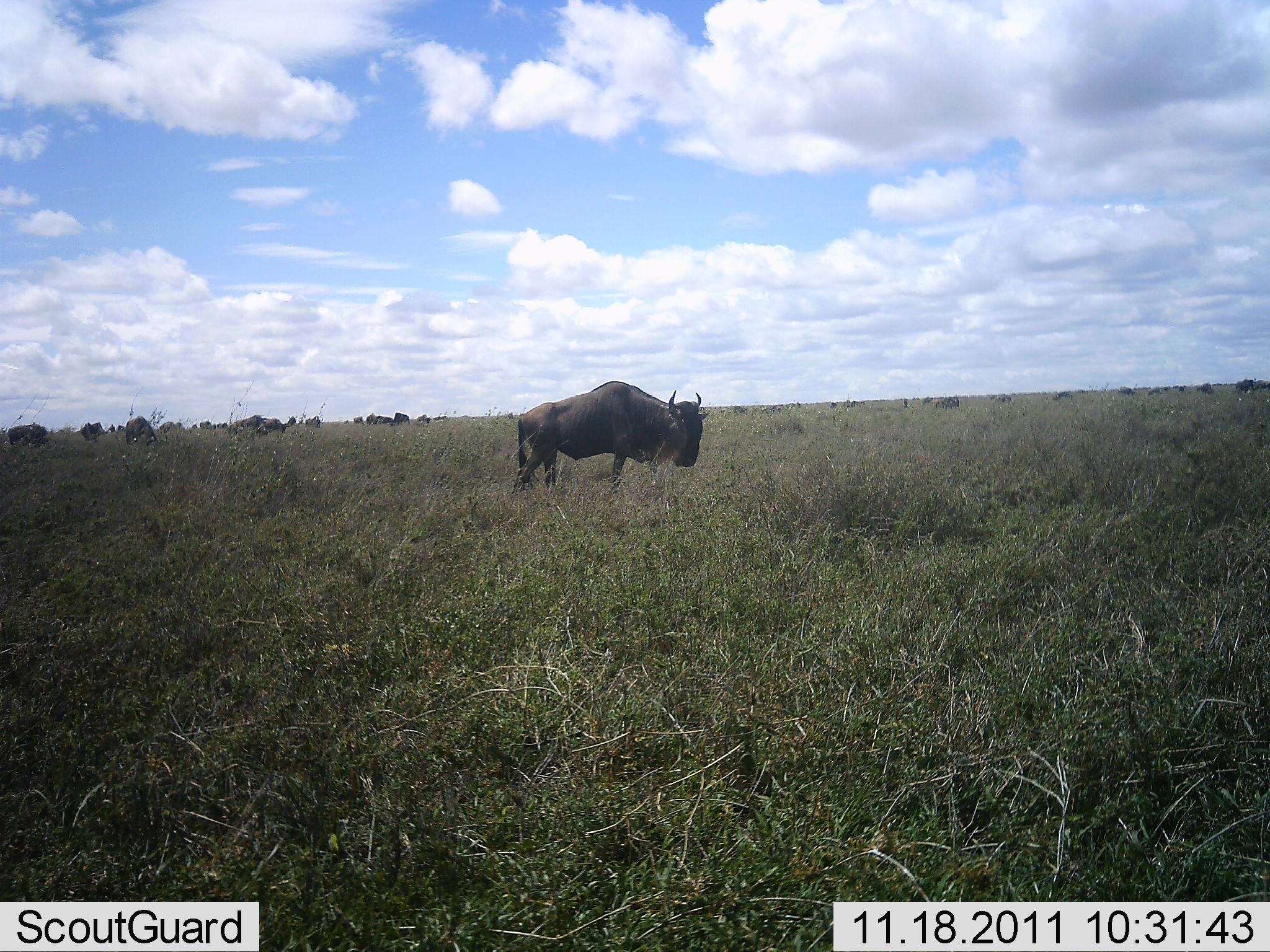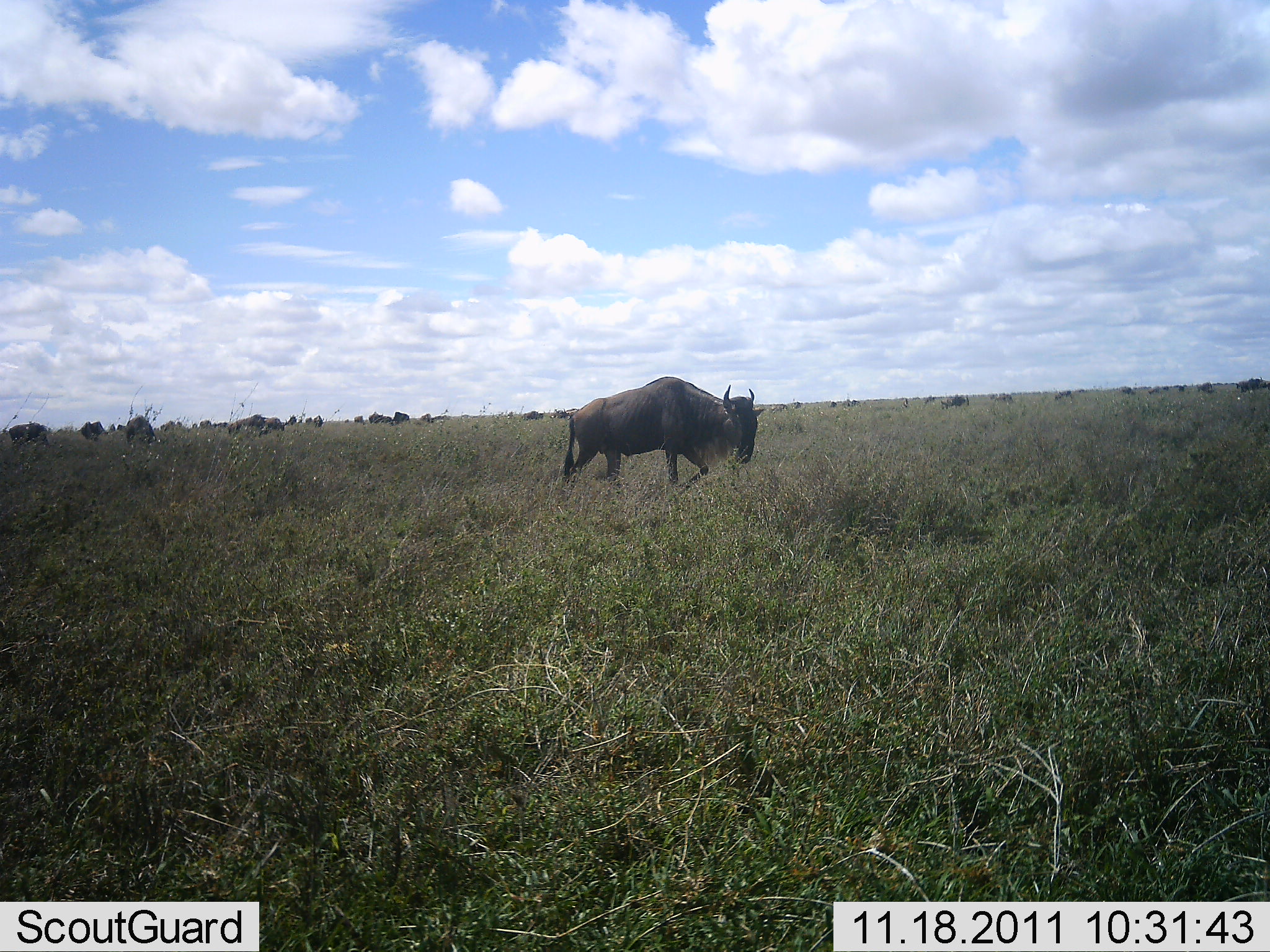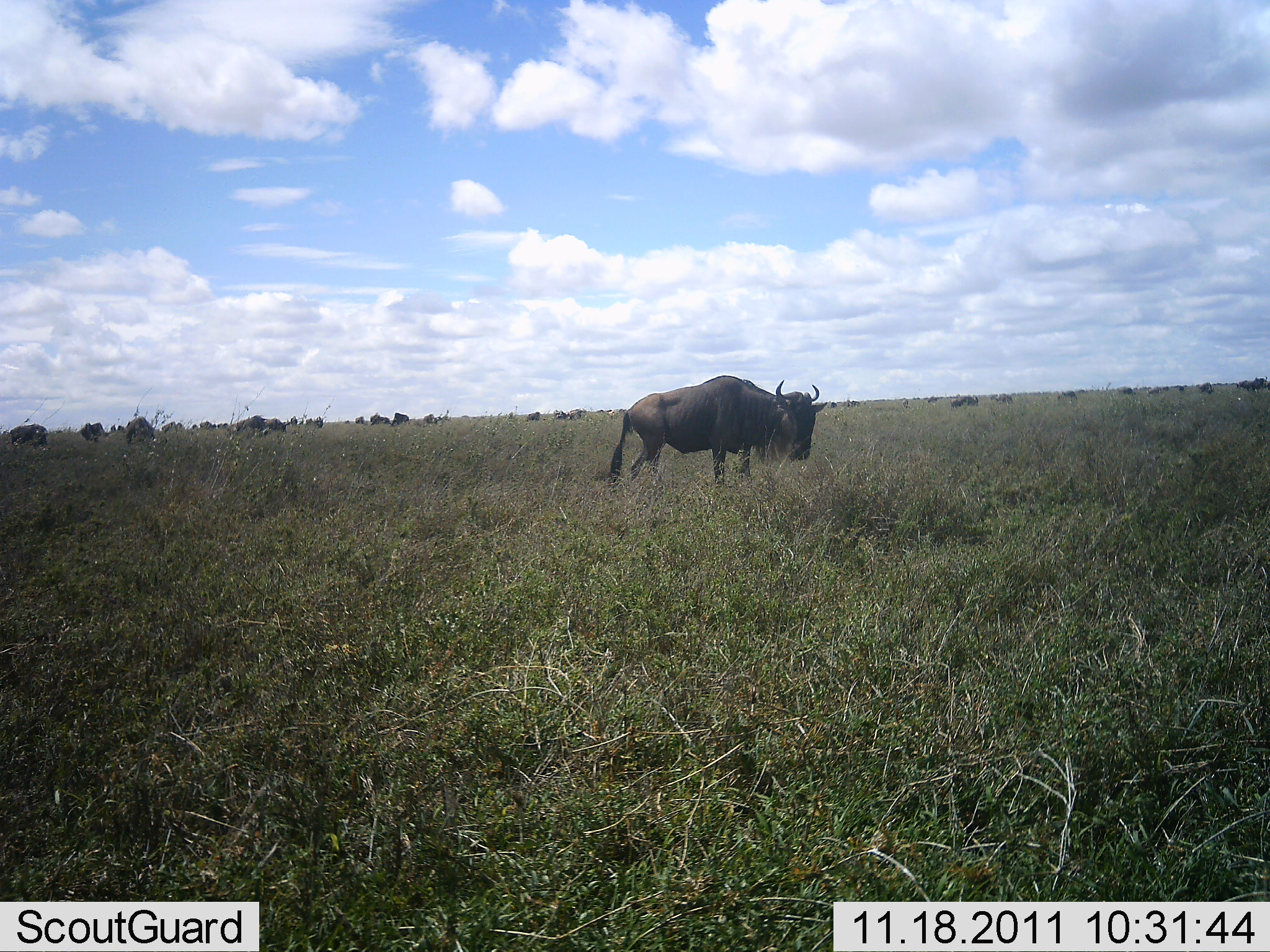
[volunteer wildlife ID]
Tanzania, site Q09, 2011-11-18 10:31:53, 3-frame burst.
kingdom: Animalia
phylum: Chordata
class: Mammalia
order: Artiodactyla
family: Bovidae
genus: Connochaetes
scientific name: Connochaetes taurinus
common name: blue wildebeest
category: wildebeest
Wildebeest (blue wildebeest) (Connochaetes taurinus), count 11-50. Behavior (volunteer vote fractions): standing 22%, resting 6%, moving 89%, interacting 0%. Young present (vote fraction): 0%. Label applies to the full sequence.